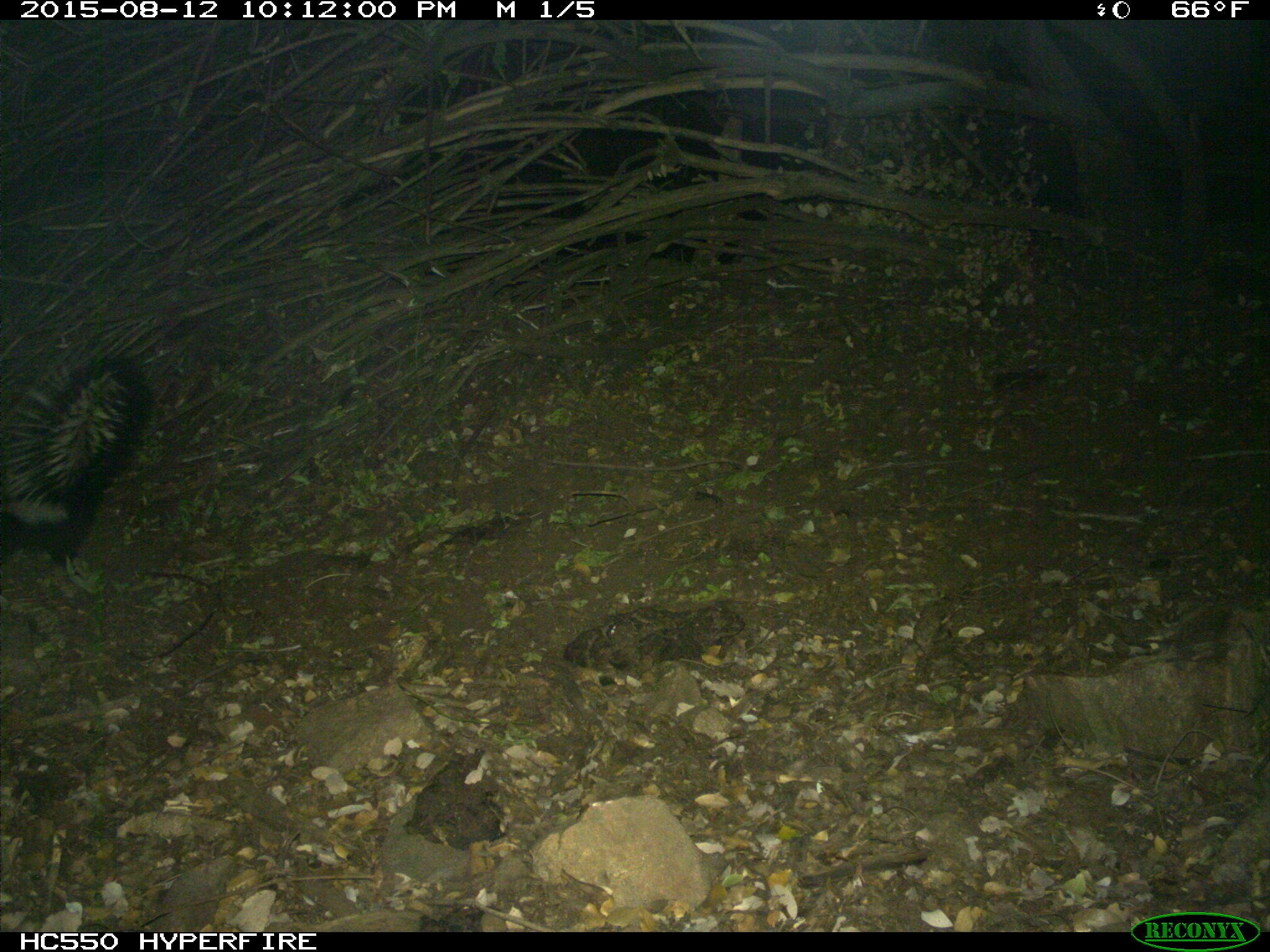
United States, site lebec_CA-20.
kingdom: Animalia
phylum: Chordata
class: Mammalia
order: Carnivora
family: Mephitidae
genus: Mephitis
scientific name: Mephitis mephitis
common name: striped skunk